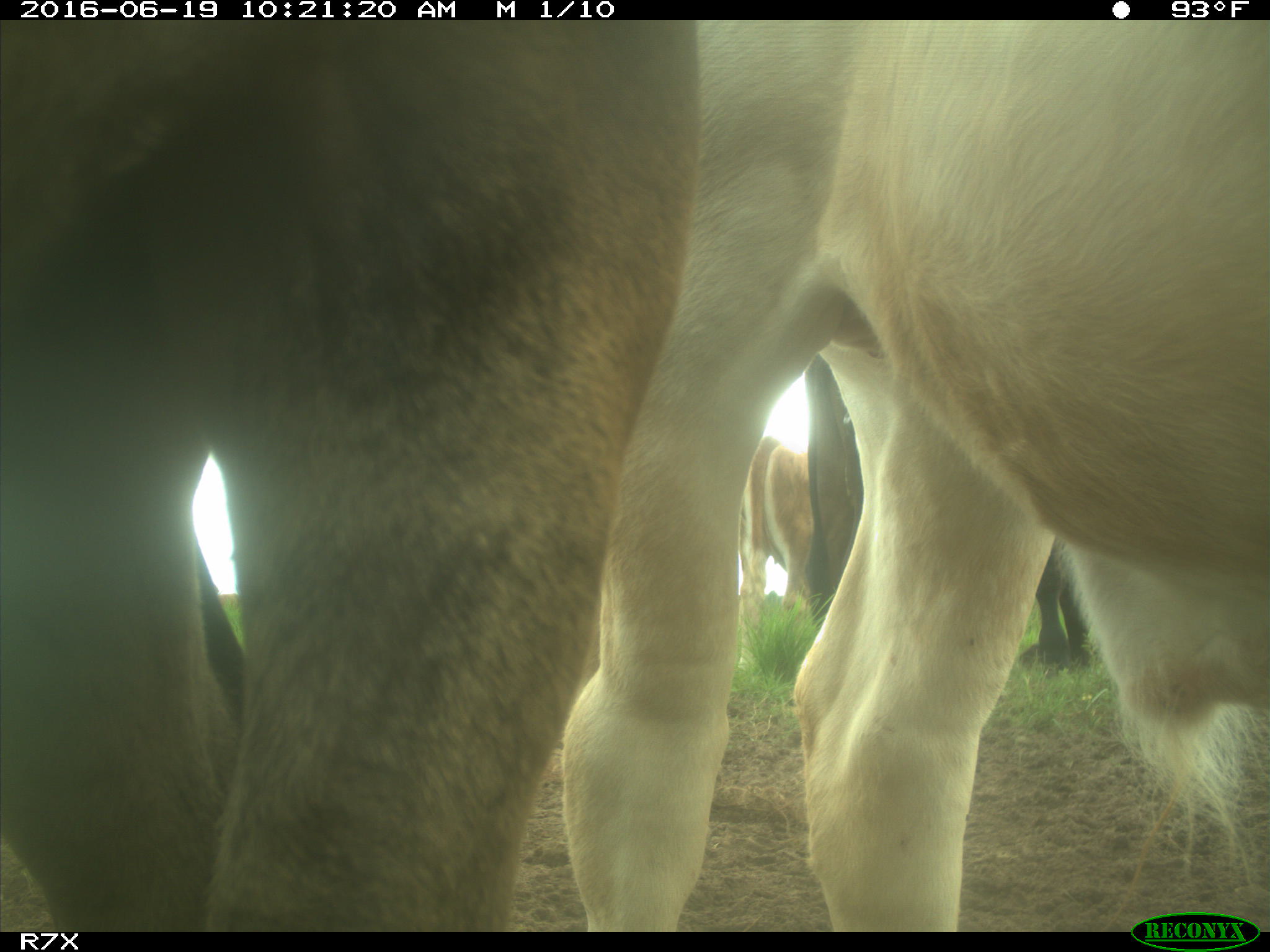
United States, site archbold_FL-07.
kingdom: Animalia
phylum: Chordata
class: Mammalia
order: Artiodactyla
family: Bovidae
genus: Bos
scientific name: Bos taurus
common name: domestic cow